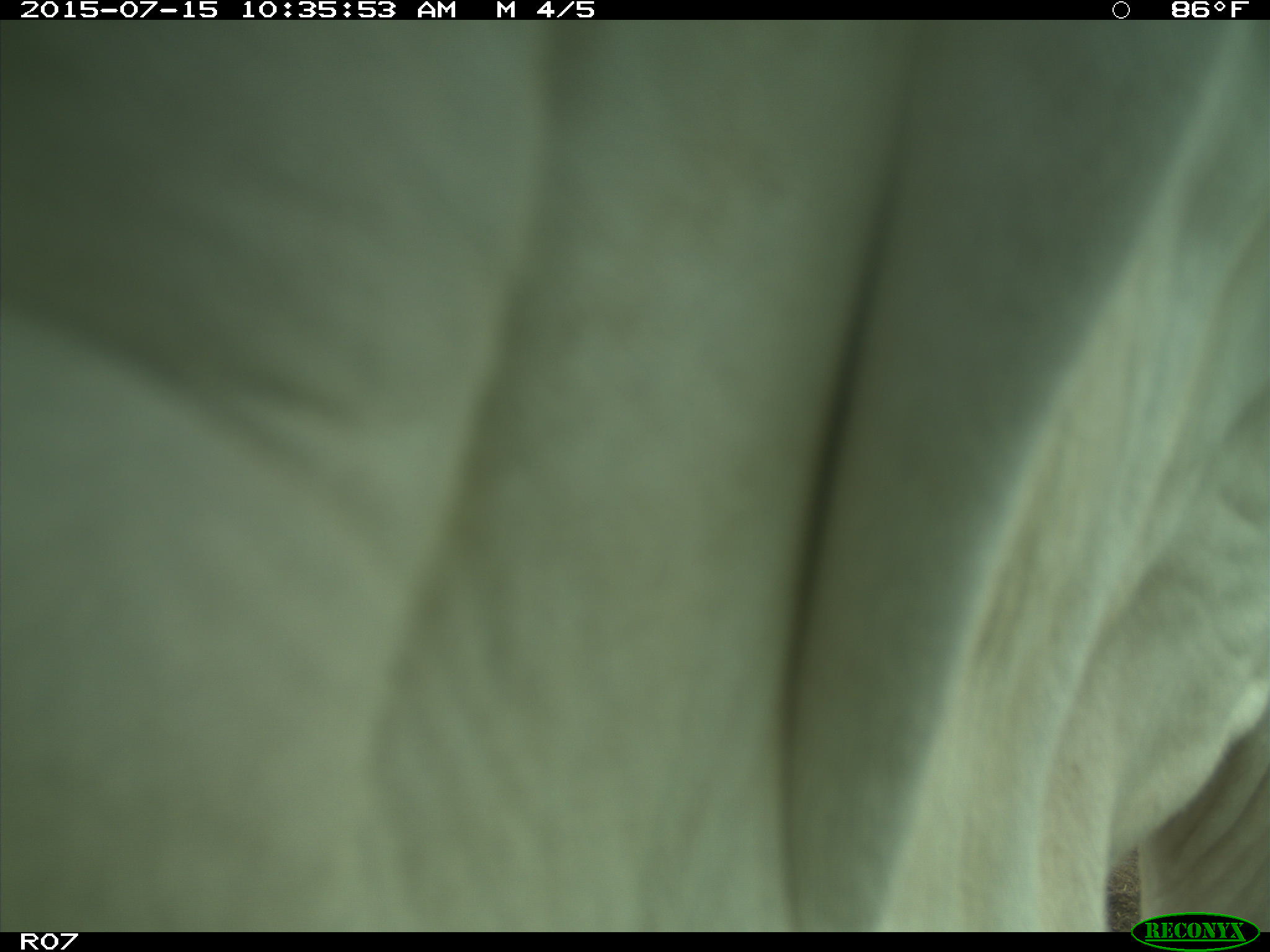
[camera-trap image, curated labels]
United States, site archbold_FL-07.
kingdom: Animalia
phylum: Chordata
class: Mammalia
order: Artiodactyla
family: Bovidae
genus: Bos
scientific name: Bos taurus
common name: domestic cow